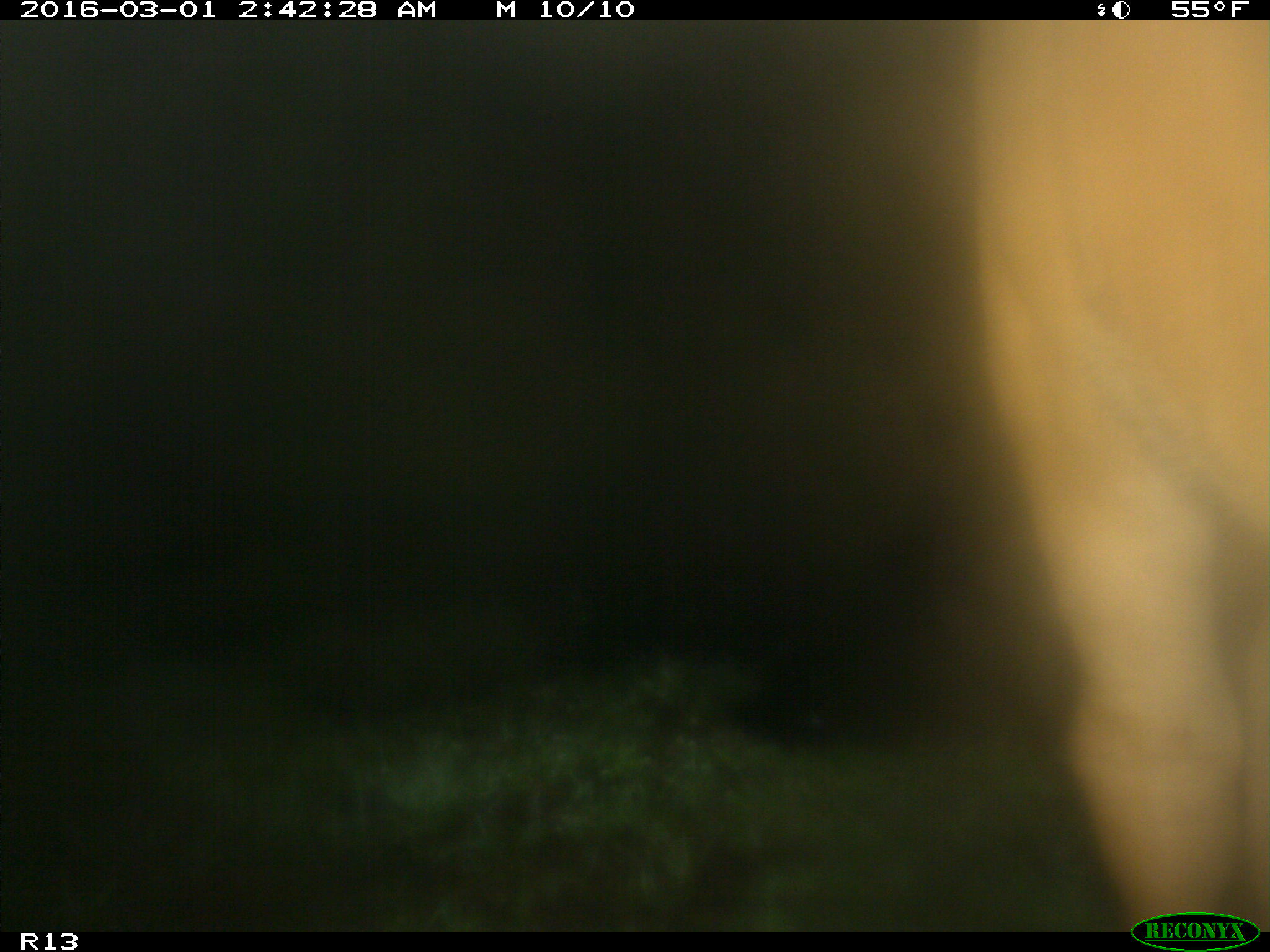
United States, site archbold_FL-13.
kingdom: Animalia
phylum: Chordata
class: Mammalia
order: Artiodactyla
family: Bovidae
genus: Bos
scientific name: Bos taurus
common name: domestic cow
Bos taurus (domestic cow).